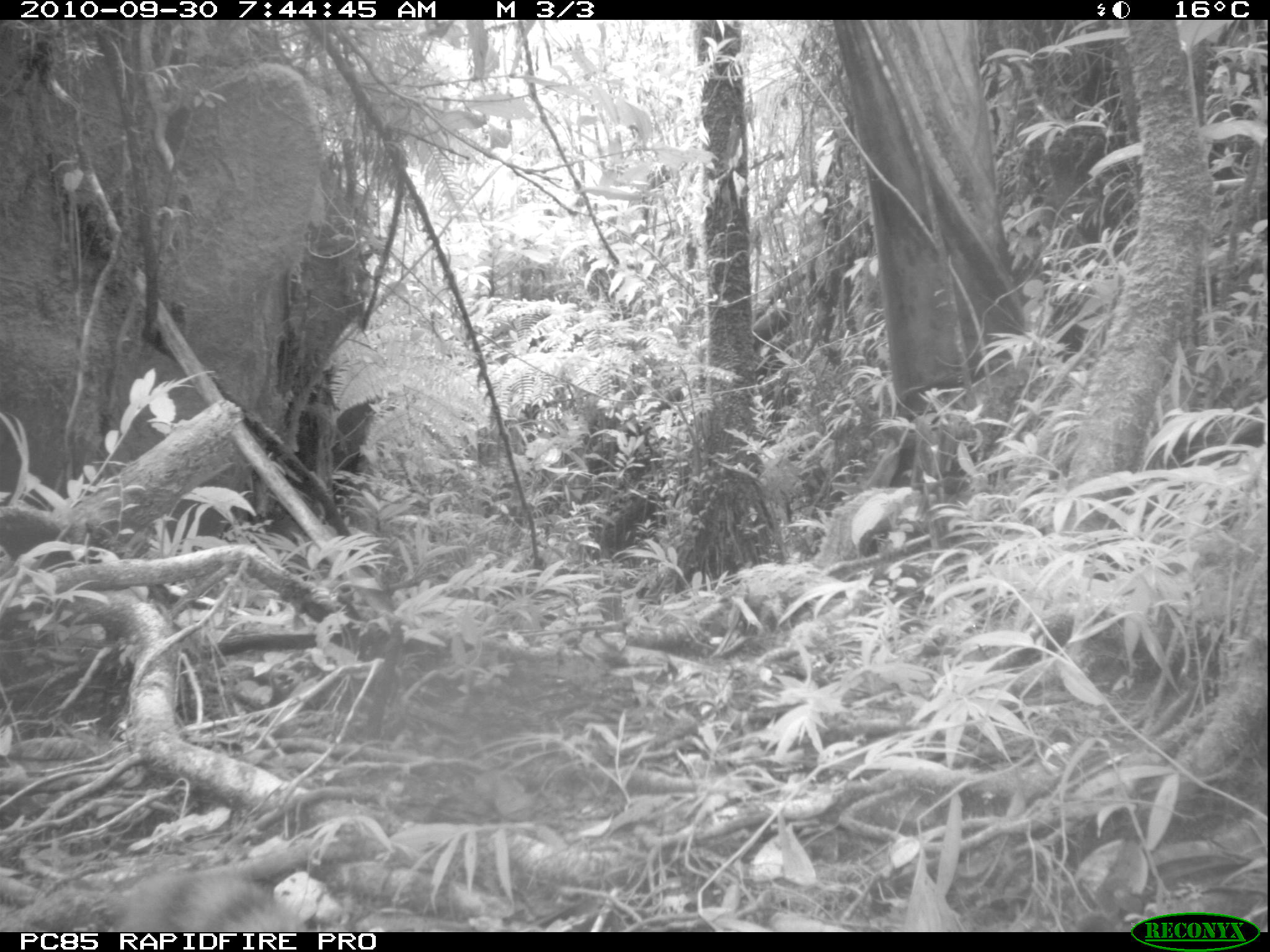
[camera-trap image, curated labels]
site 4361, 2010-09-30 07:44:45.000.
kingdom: Animalia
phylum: Chordata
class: Mammalia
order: Carnivora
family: Eupleridae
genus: Galidia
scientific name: Galidia elegans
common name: ring-tailed vontsira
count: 1